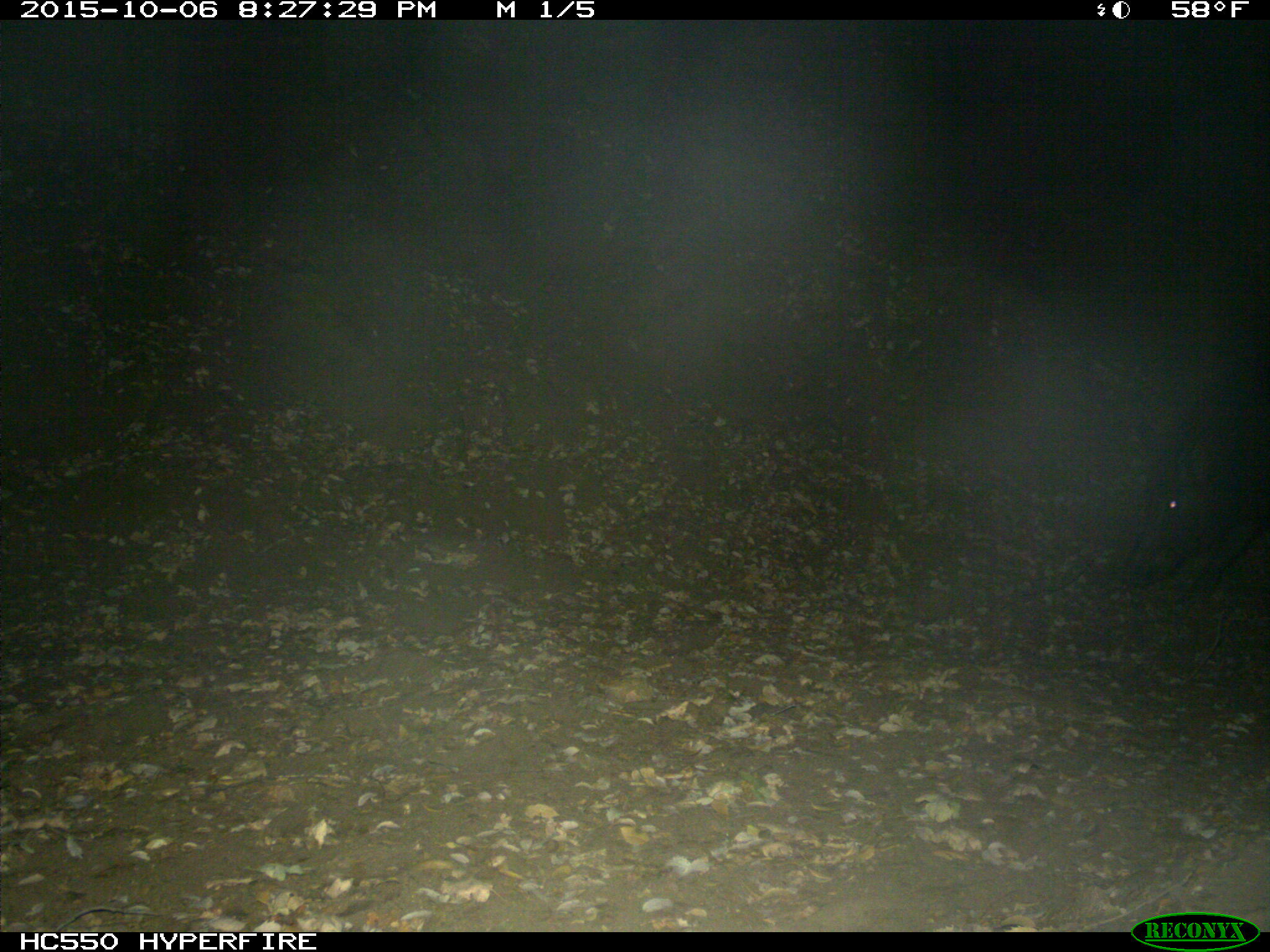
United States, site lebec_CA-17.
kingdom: Animalia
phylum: Chordata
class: Mammalia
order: Artiodactyla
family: Suidae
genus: Sus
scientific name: Sus scrofa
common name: wild boar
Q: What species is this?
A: Sus scrofa (wild boar).